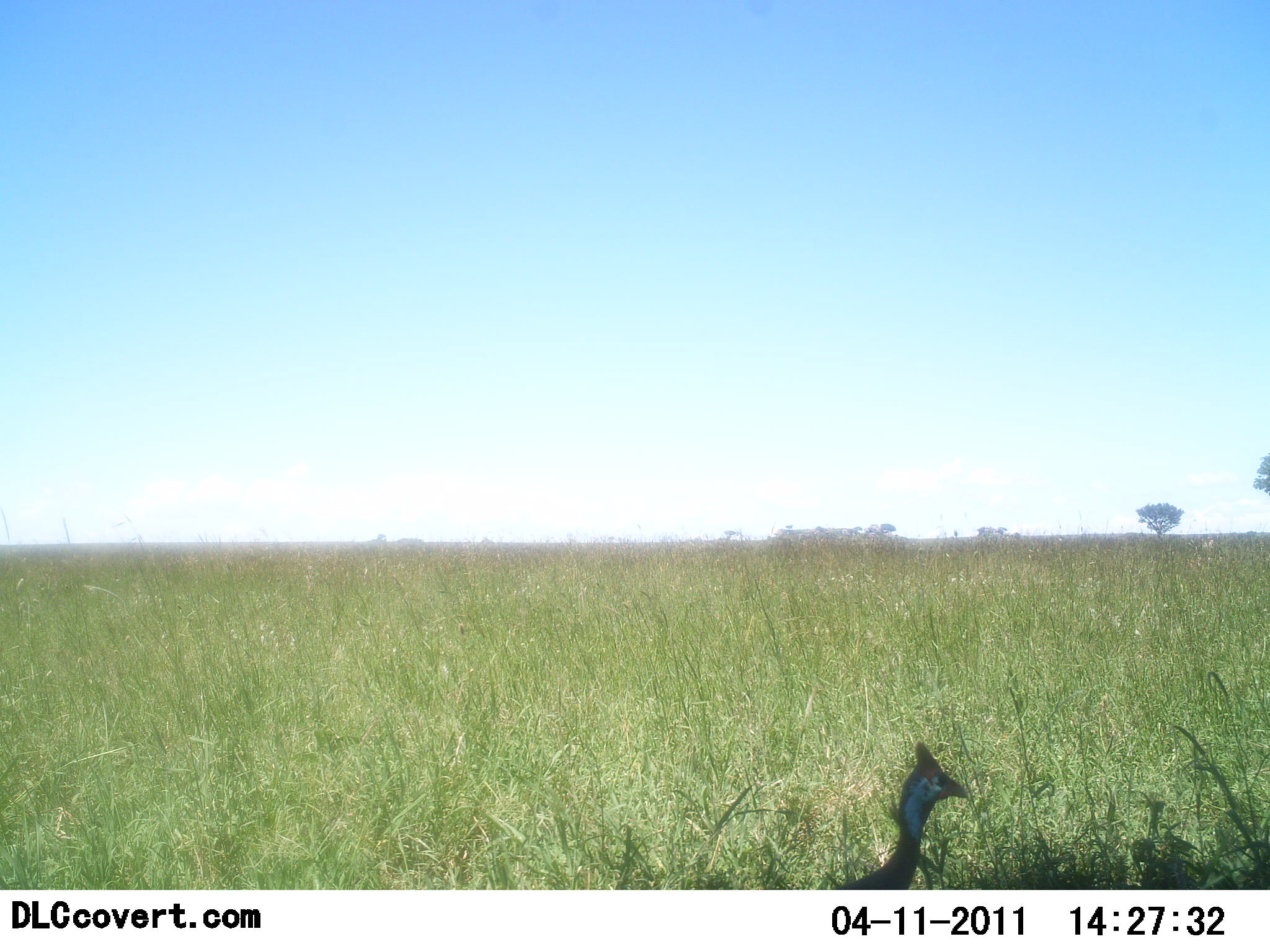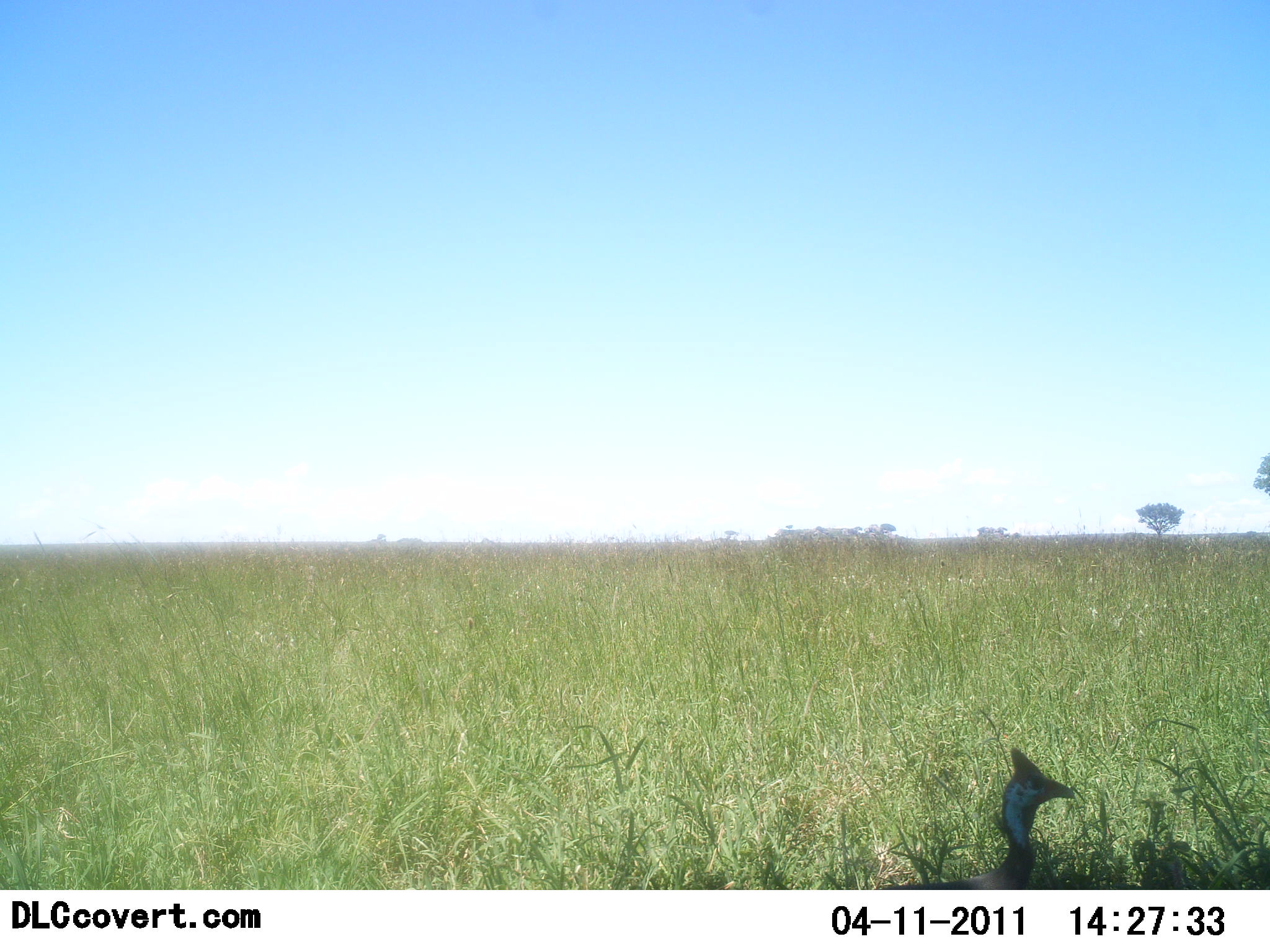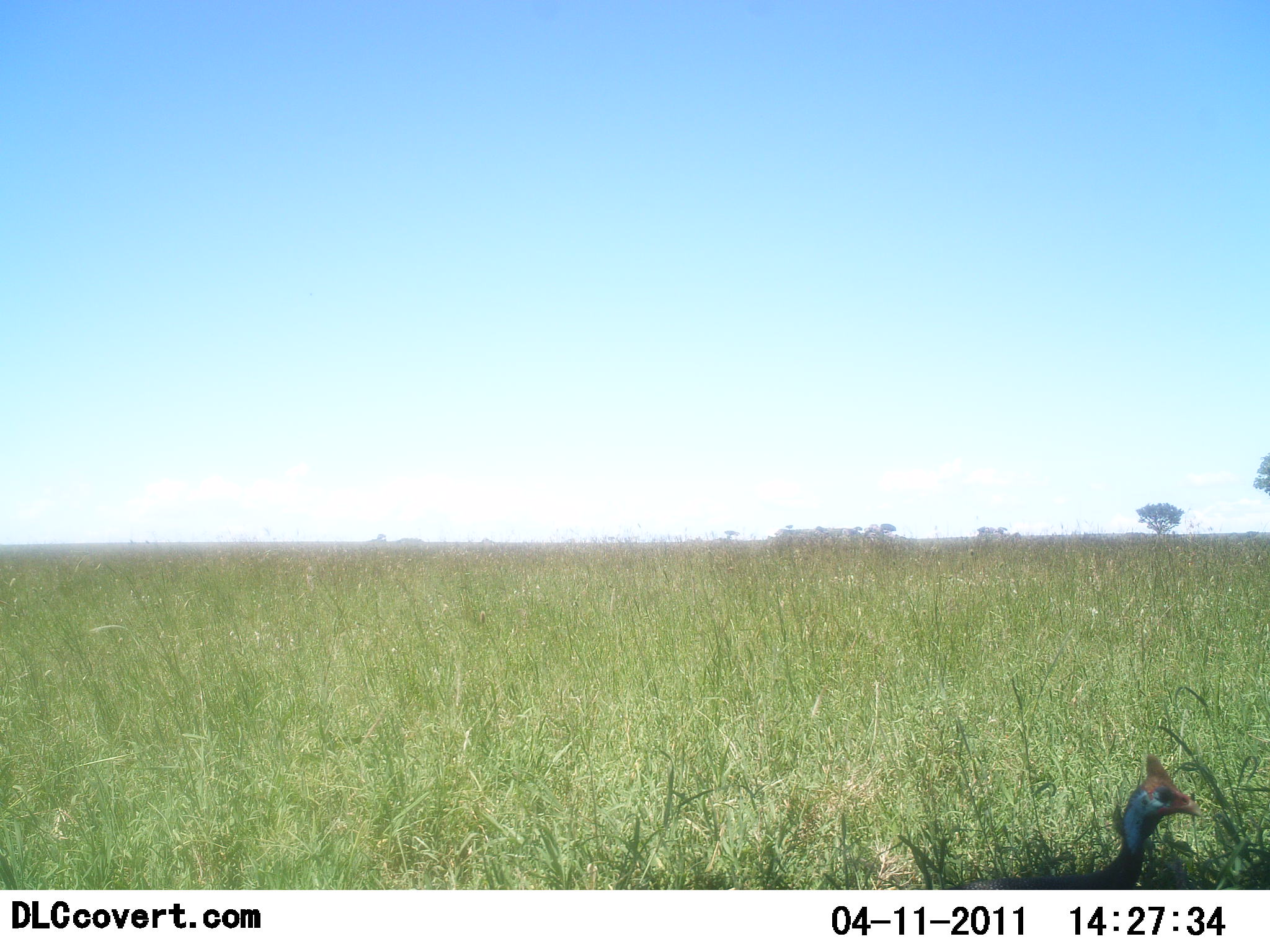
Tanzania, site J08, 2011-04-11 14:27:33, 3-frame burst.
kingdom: Animalia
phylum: Chordata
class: Aves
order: Galliformes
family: Numididae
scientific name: Numididae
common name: guinea fowl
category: guineafowl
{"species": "guineafowl (guinea fowl) (Numididae)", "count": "1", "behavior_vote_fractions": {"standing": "8%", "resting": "0%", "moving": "92%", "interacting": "0%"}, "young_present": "0%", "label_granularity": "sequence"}